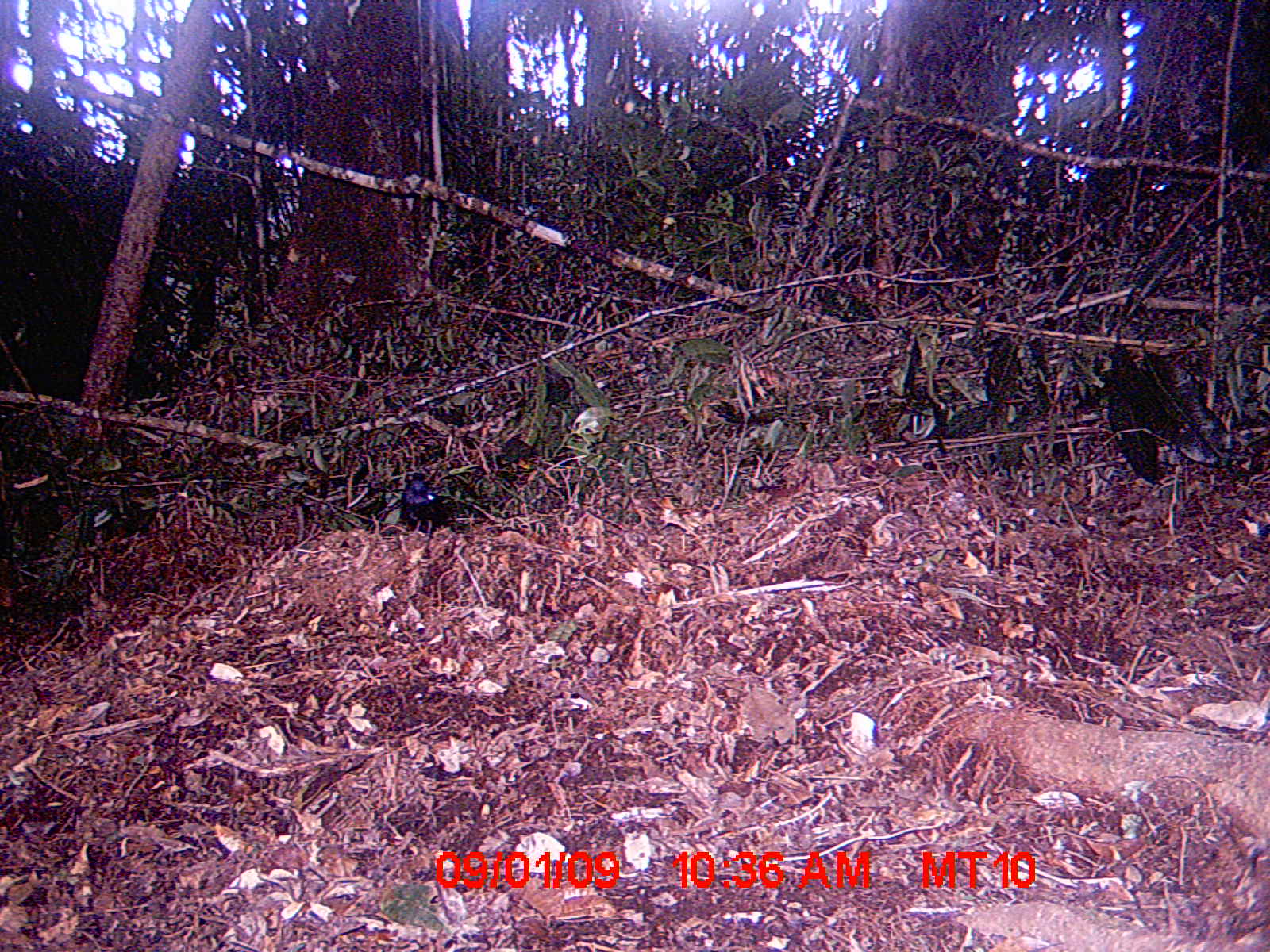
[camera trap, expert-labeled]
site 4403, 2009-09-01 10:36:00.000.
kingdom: Animalia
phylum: Chordata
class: Aves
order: Passeriformes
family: Muscicapidae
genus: Copsychus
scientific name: Copsychus albospecularis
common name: madagascar magpie-robin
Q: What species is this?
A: Copsychus albospecularis (madagascar magpie-robin).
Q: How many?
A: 1.